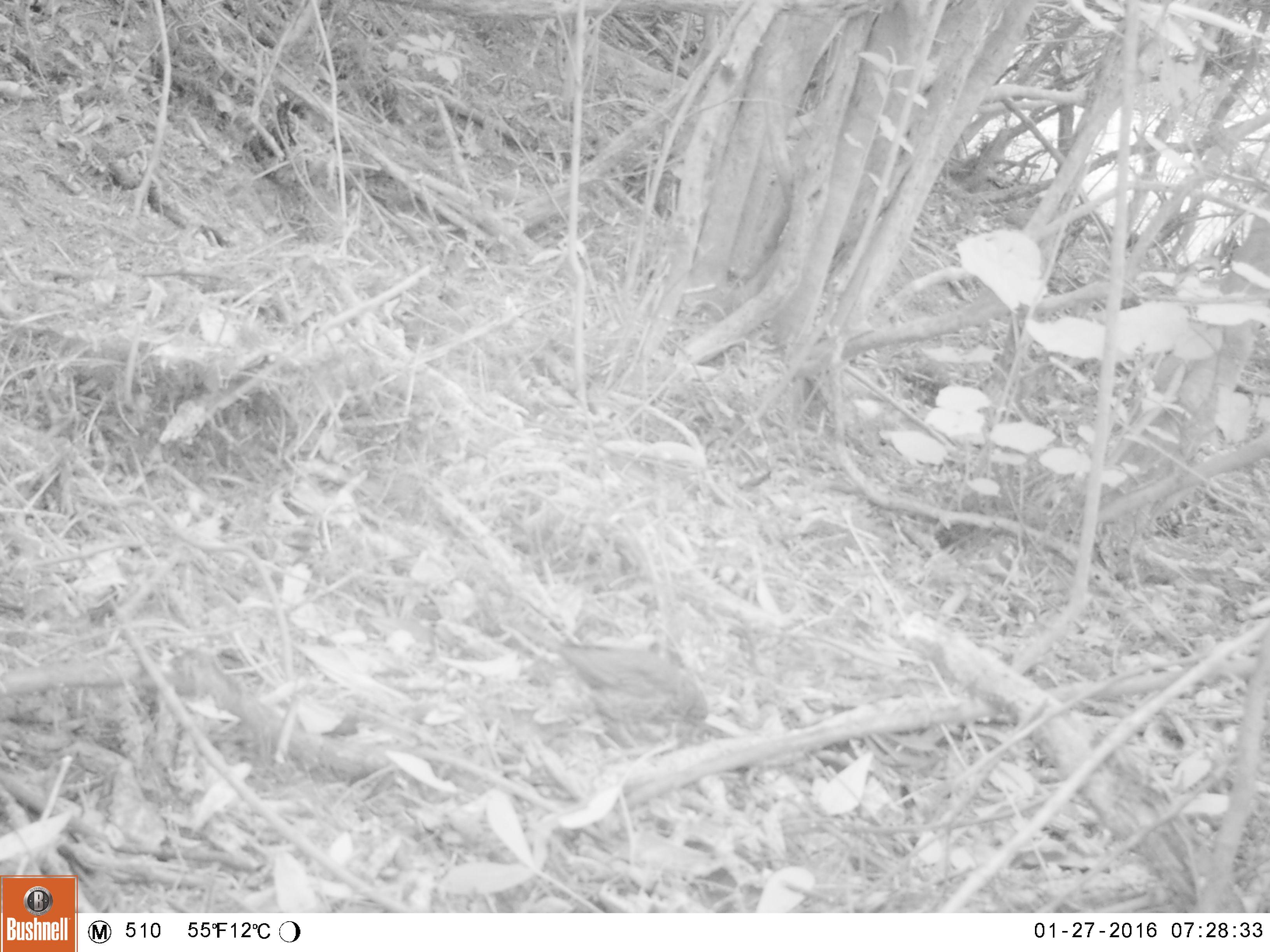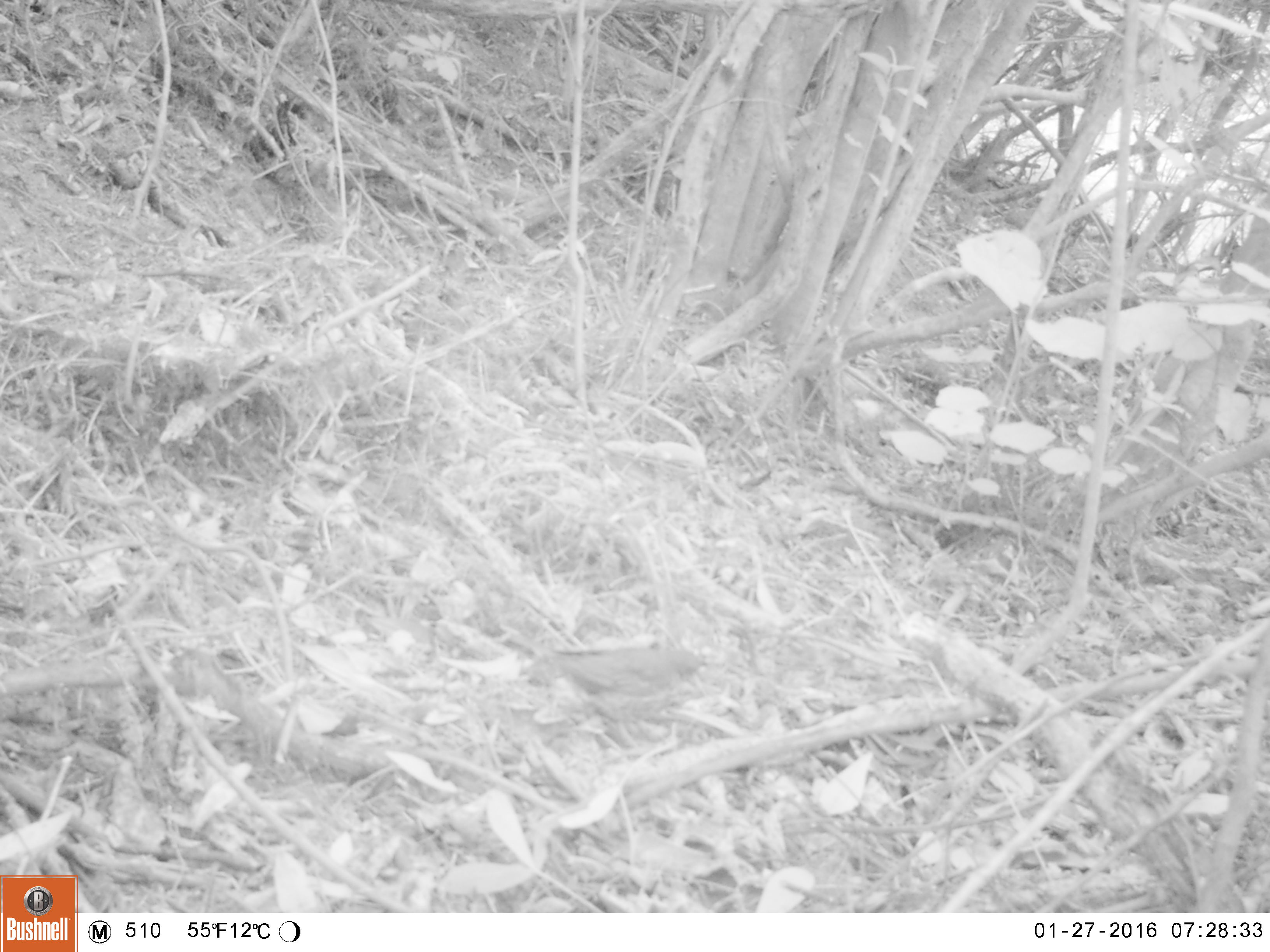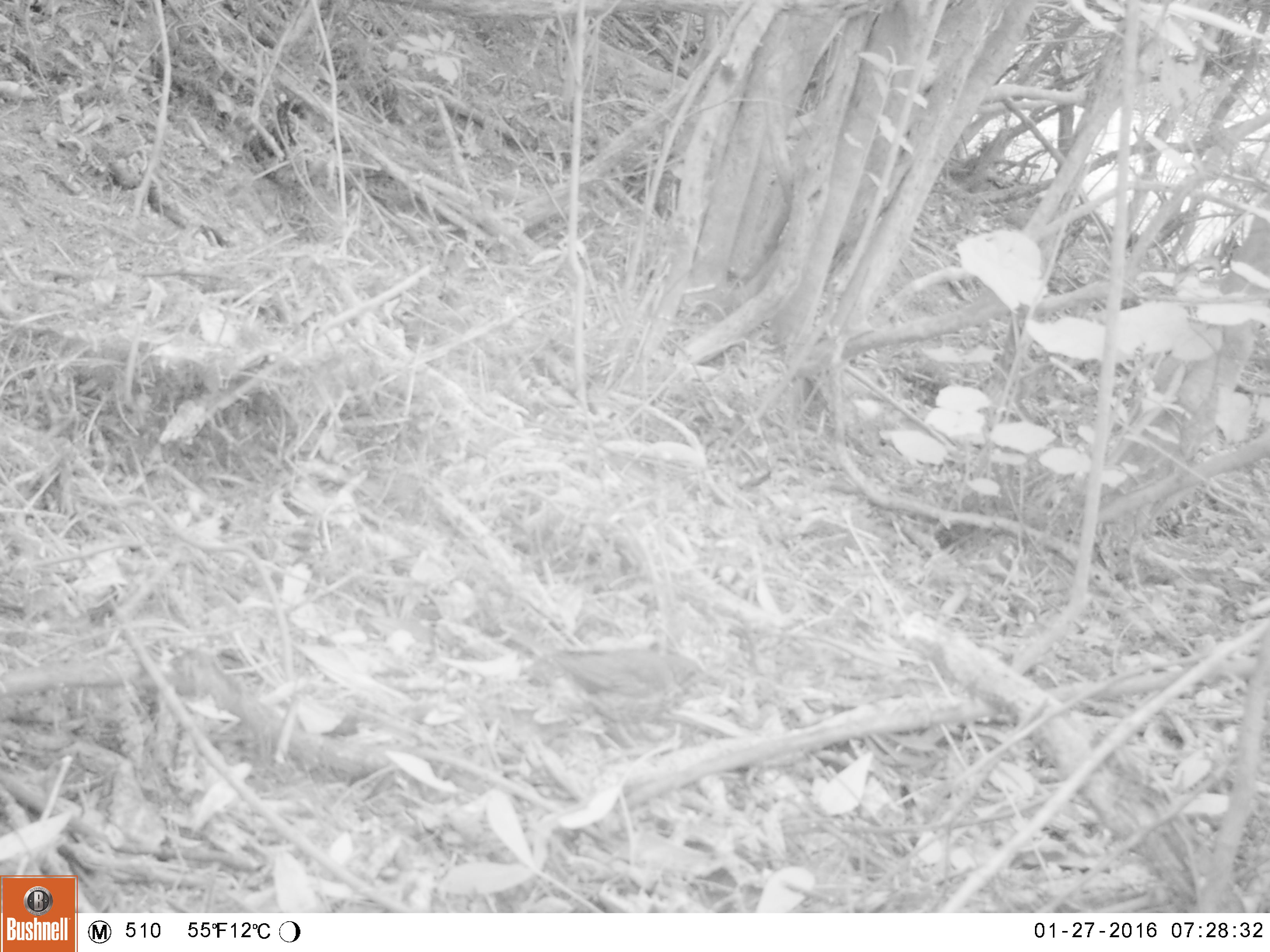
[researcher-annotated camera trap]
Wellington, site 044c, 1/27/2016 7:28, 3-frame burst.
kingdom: Animalia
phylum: Chordata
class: Aves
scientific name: Aves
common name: bird